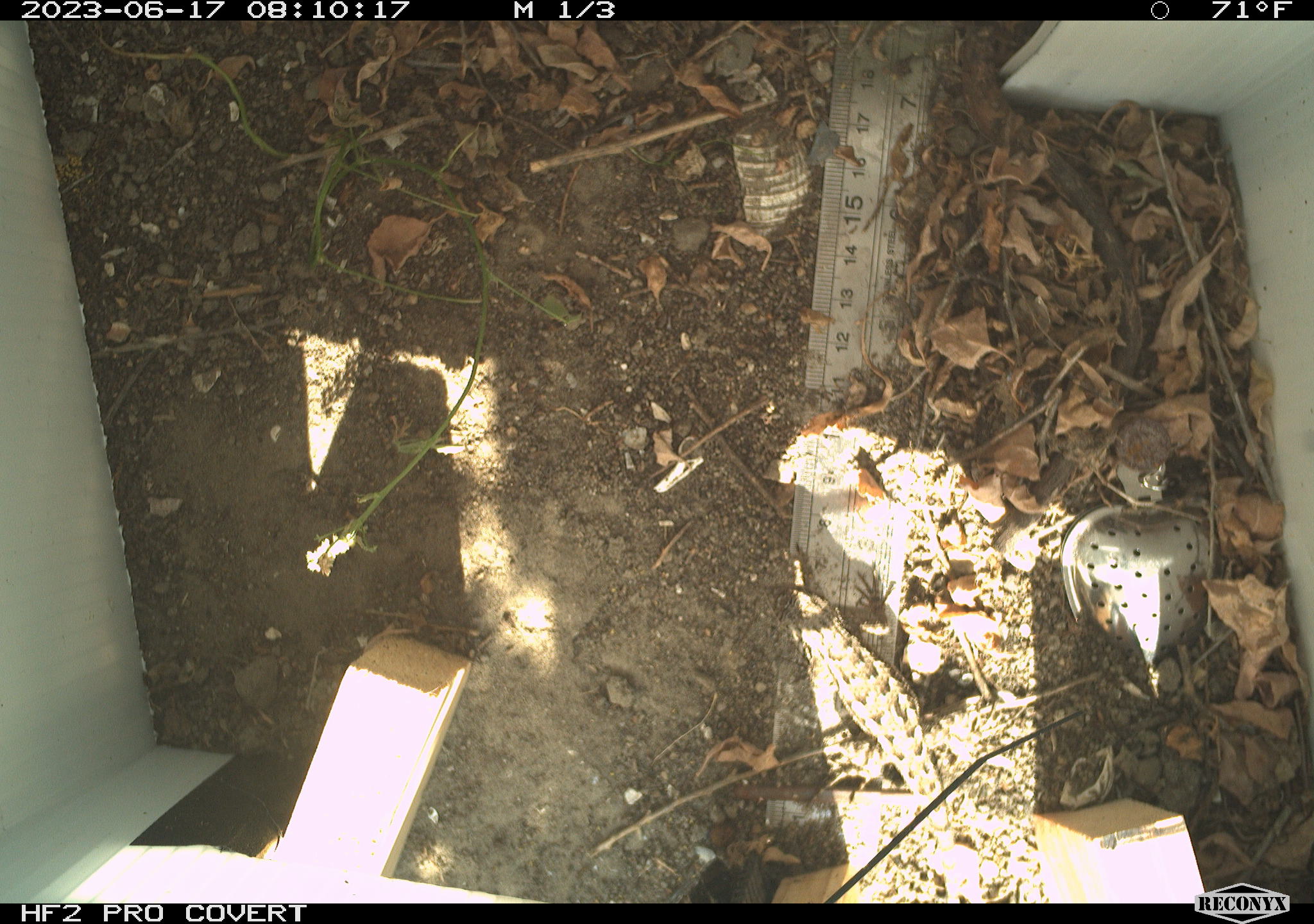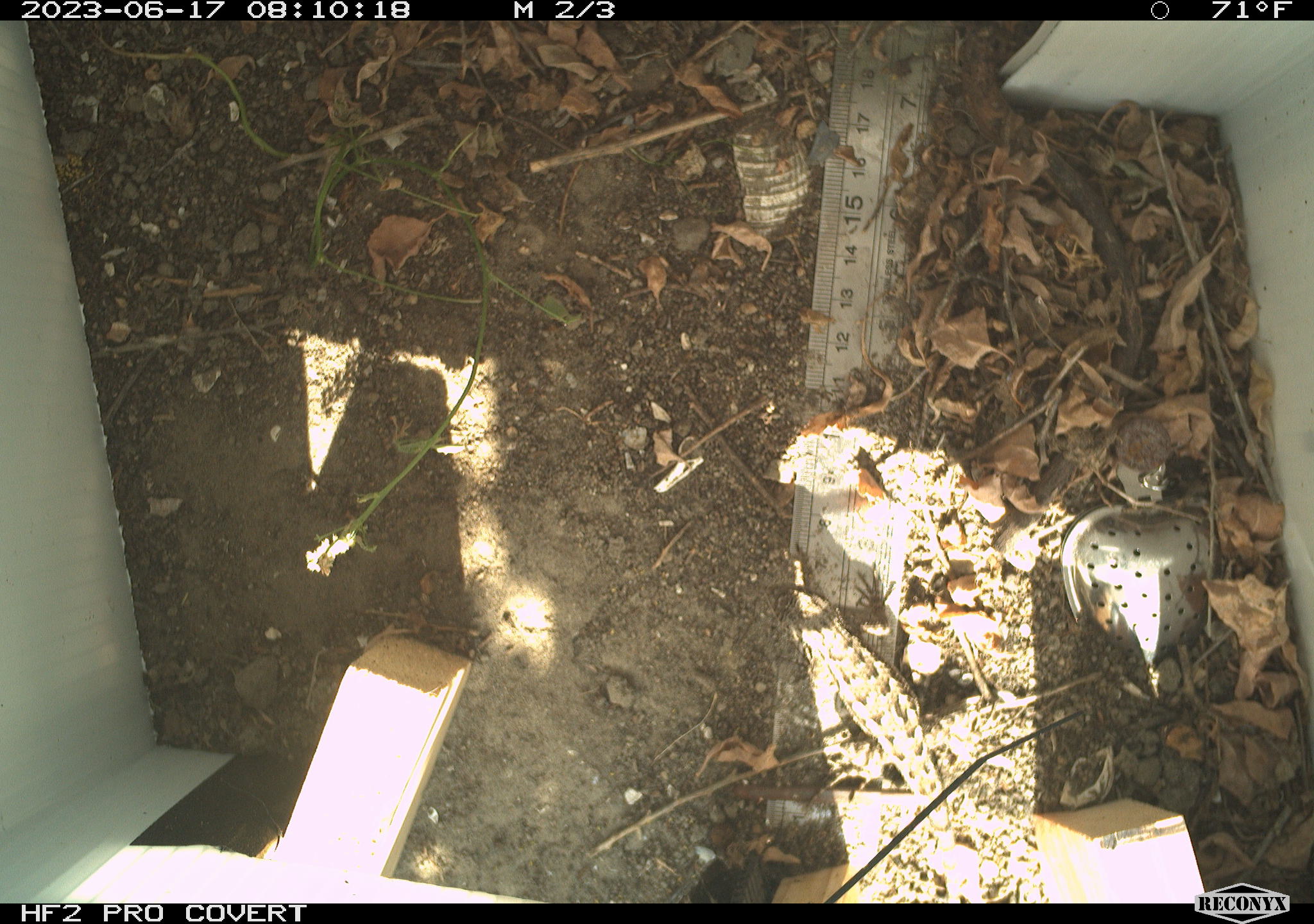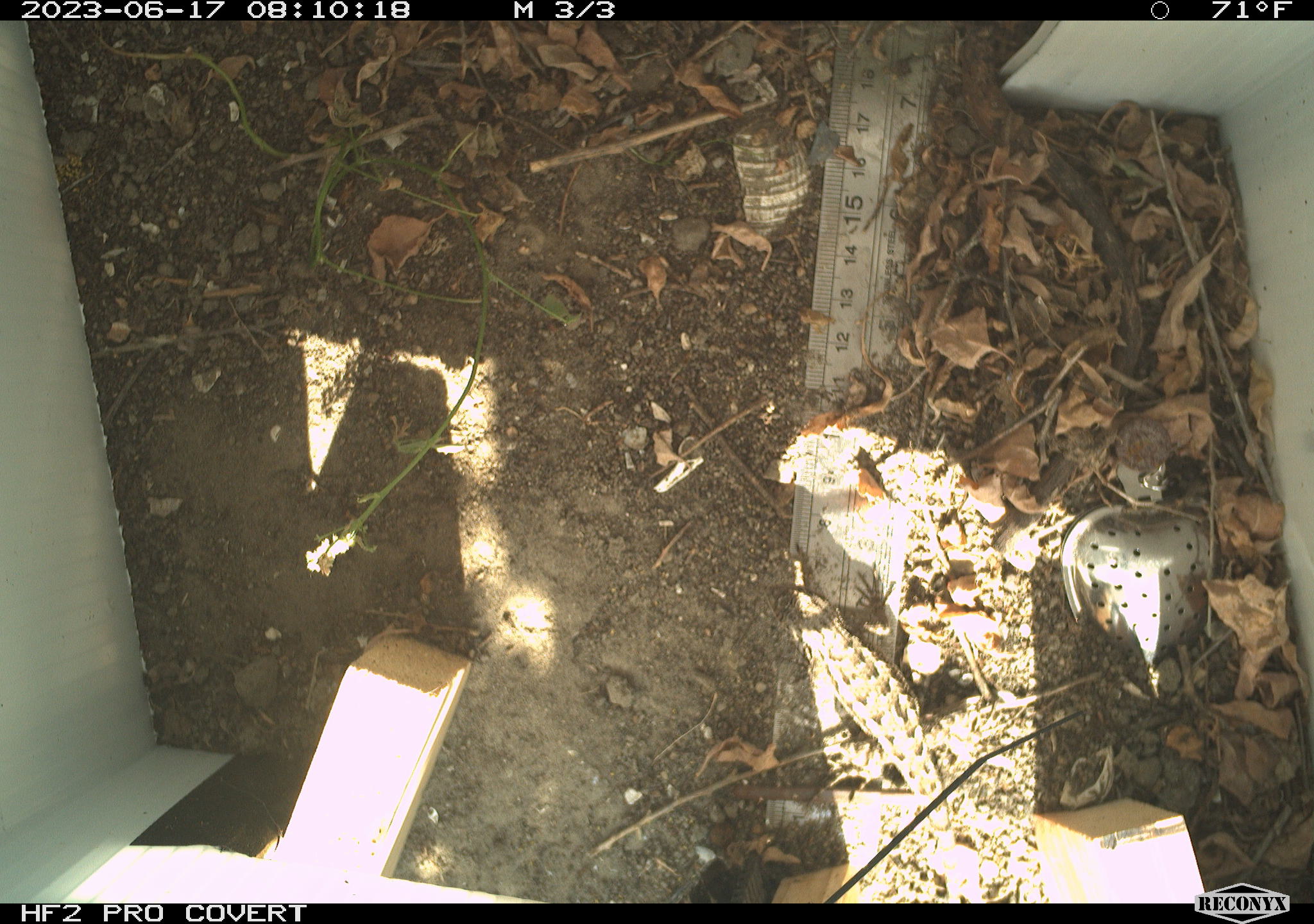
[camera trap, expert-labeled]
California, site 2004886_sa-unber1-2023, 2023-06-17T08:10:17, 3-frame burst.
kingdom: Animalia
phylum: Chordata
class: Reptilia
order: Squamata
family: Phrynosomatidae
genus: Sceloporus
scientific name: Sceloporus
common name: spiny lizards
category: sceloporus species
Sceloporus species (spiny lizards) (Sceloporus).